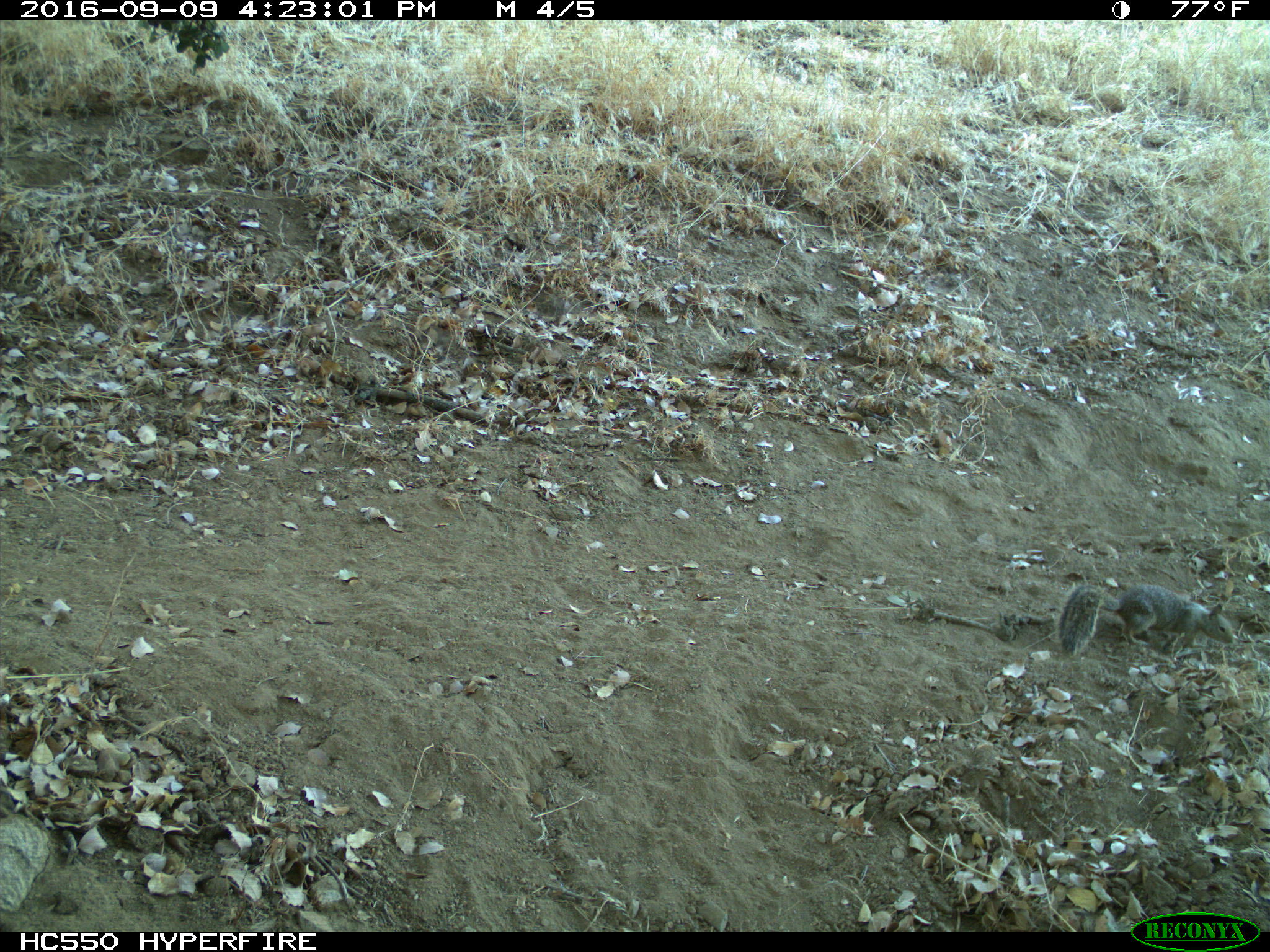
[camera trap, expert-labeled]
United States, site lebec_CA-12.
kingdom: Animalia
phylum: Chordata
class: Mammalia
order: Rodentia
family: Sciuridae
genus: Otospermophilus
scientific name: Otospermophilus beecheyi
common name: california ground squirrel